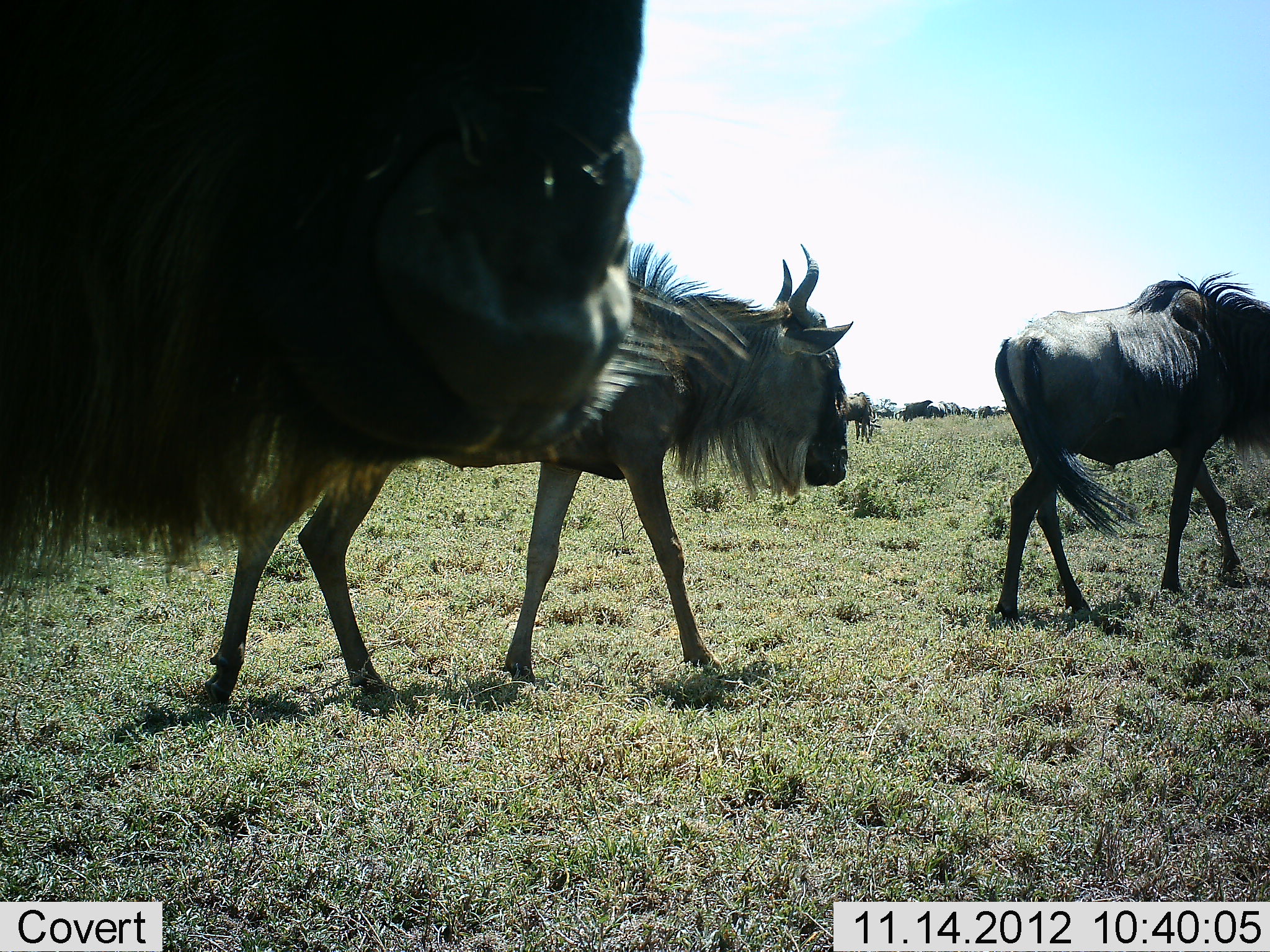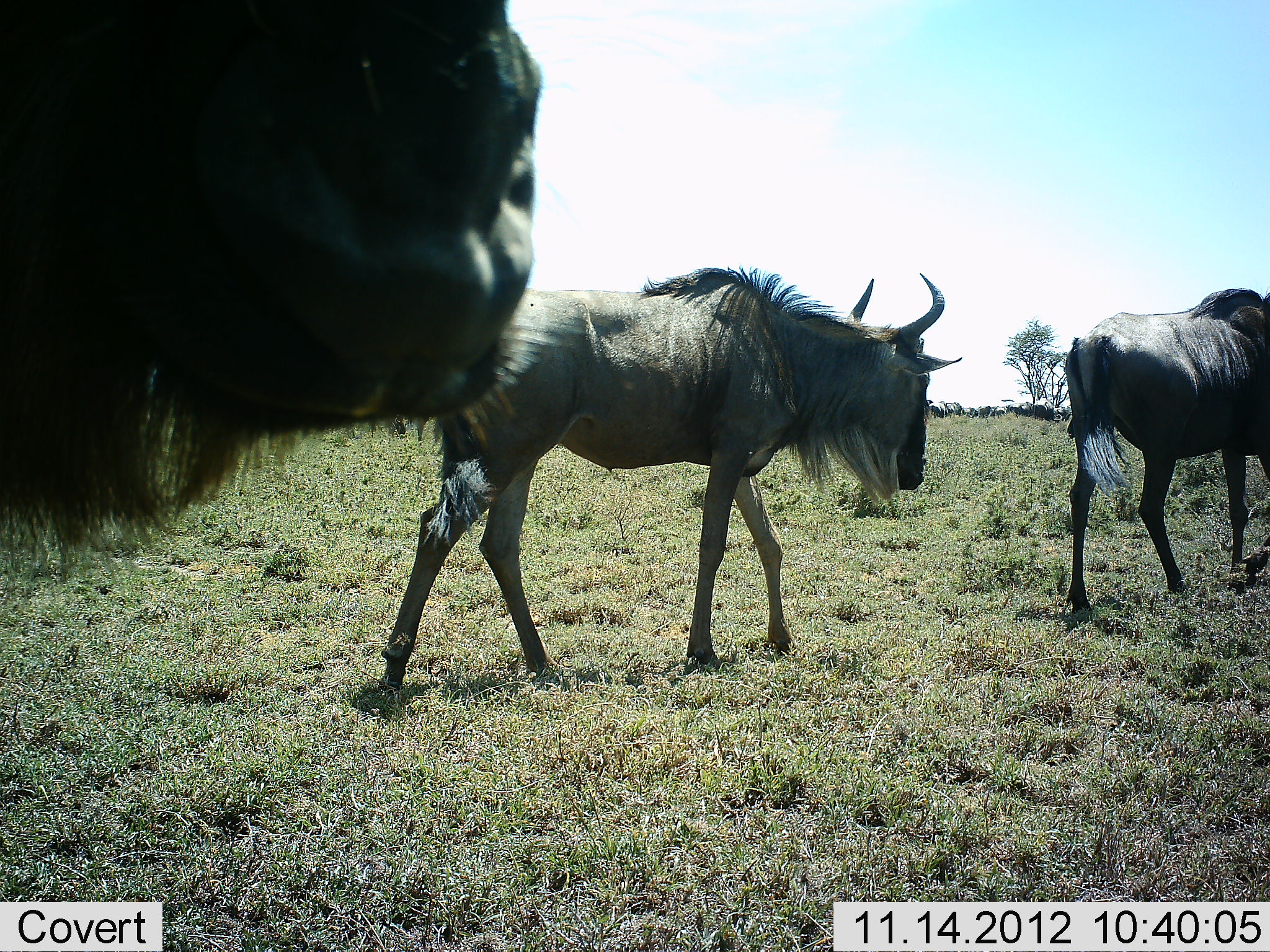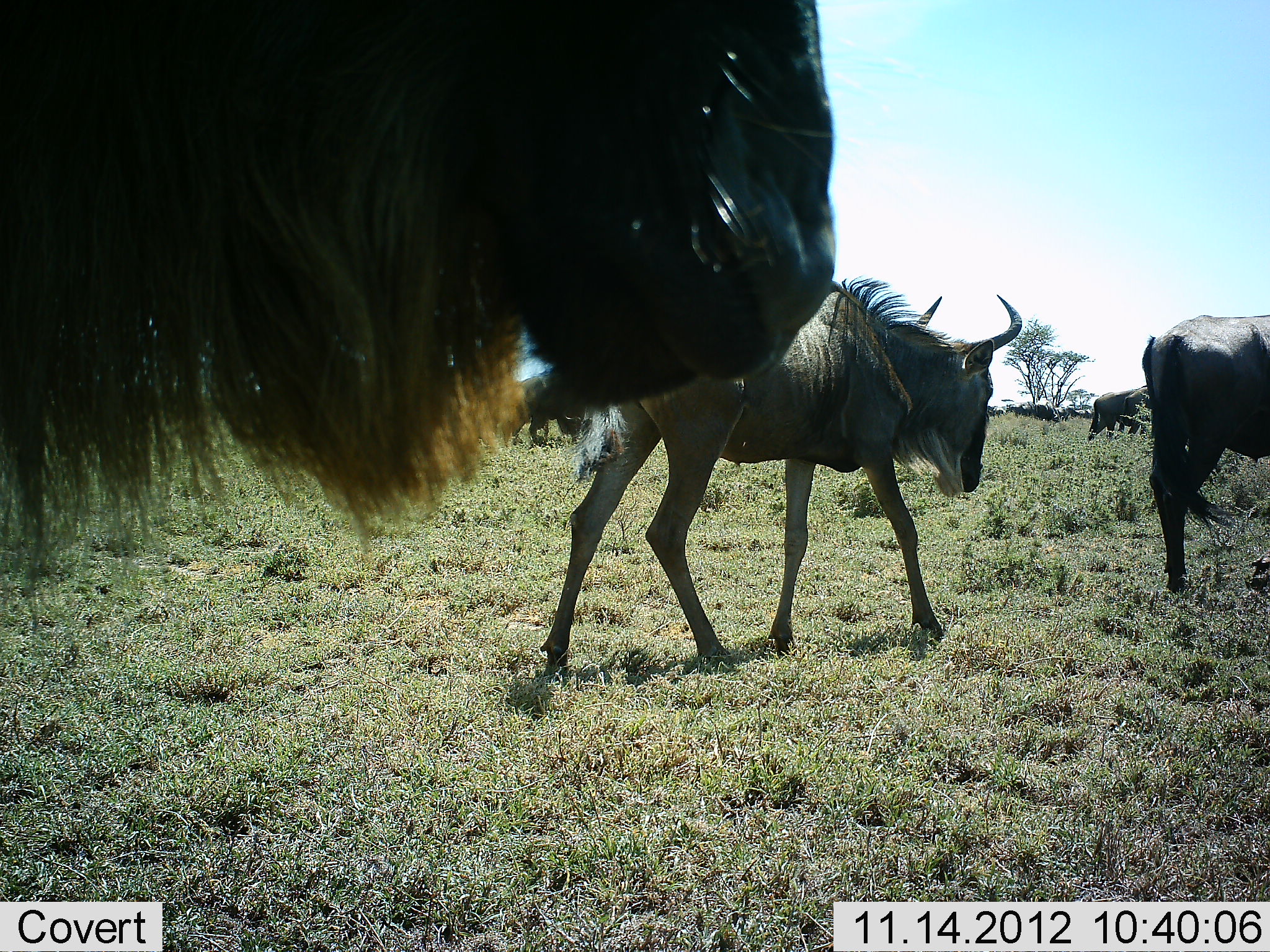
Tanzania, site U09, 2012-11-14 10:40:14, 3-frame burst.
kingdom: Animalia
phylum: Chordata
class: Mammalia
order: Artiodactyla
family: Bovidae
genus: Connochaetes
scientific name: Connochaetes taurinus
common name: blue wildebeest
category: wildebeest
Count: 6.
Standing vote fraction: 10%.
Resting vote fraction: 0%.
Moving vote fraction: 100%.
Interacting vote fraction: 0%.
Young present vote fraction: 0%.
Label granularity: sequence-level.